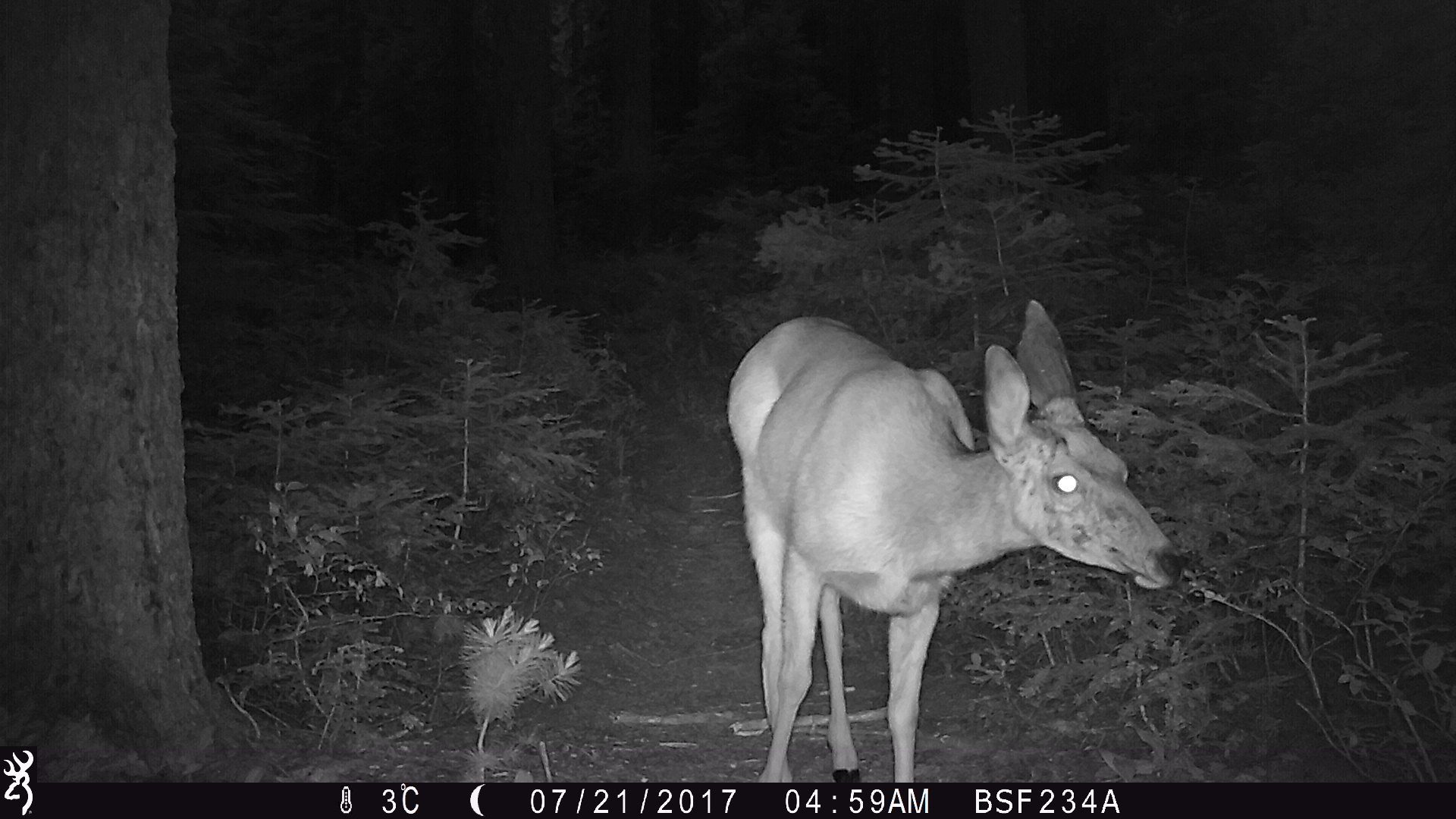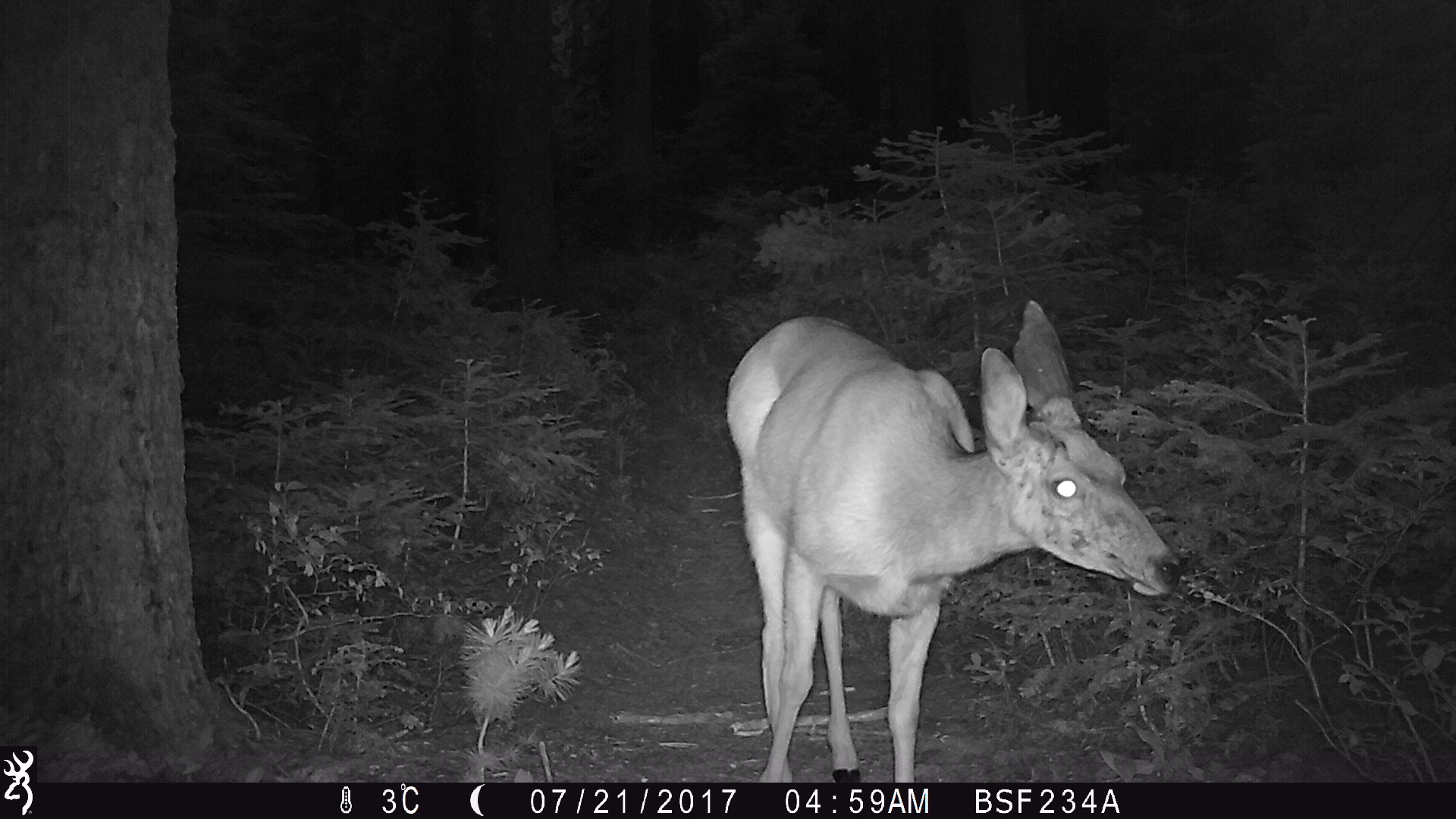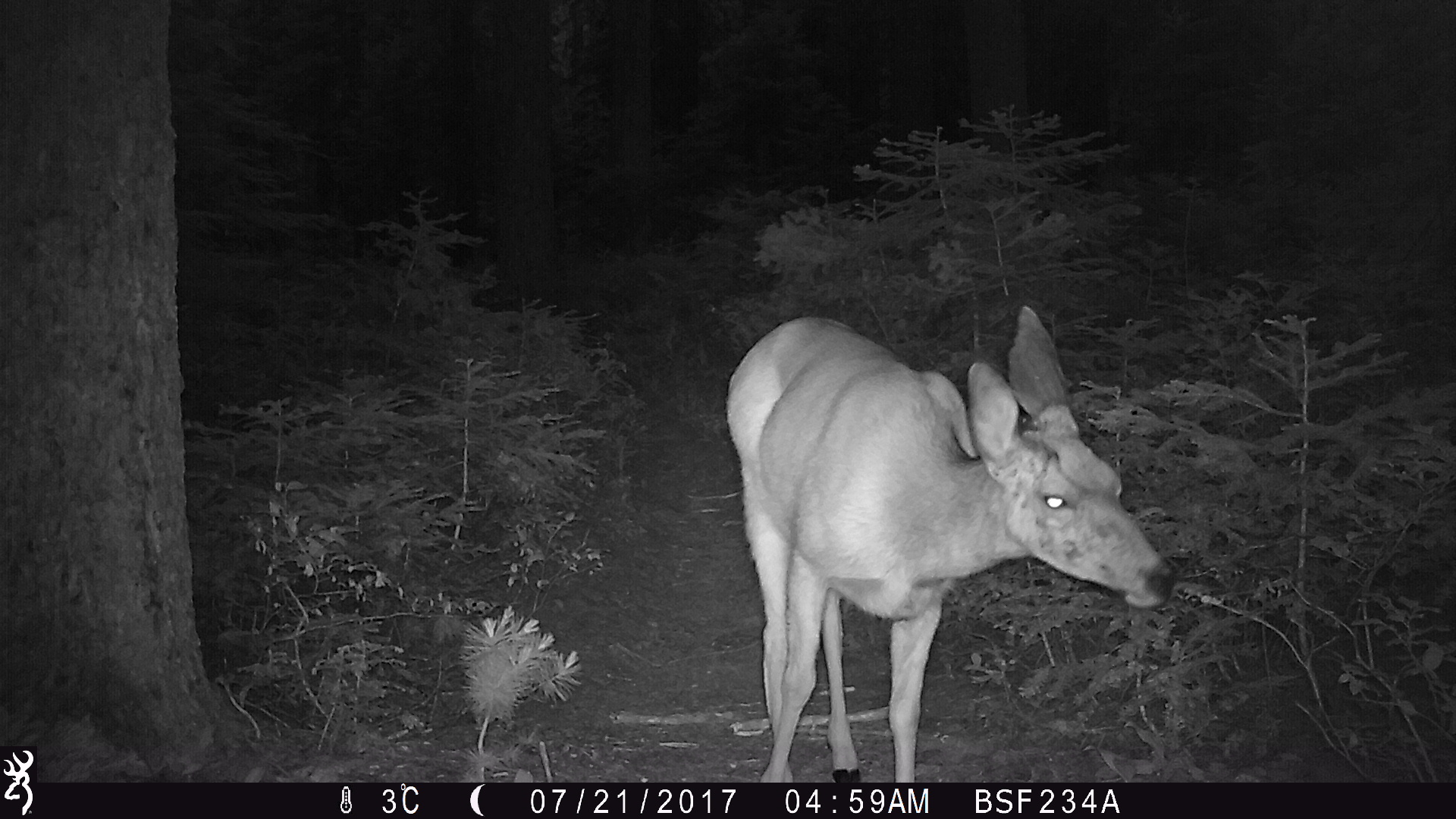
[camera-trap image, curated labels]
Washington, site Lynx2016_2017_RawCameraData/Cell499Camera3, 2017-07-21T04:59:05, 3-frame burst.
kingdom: Animalia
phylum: Chordata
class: Mammalia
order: Artiodactyla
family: Cervidae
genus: Odocoileus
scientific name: Odocoileus hemionus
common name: mule deer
Odocoileus hemionus (mule deer). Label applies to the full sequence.